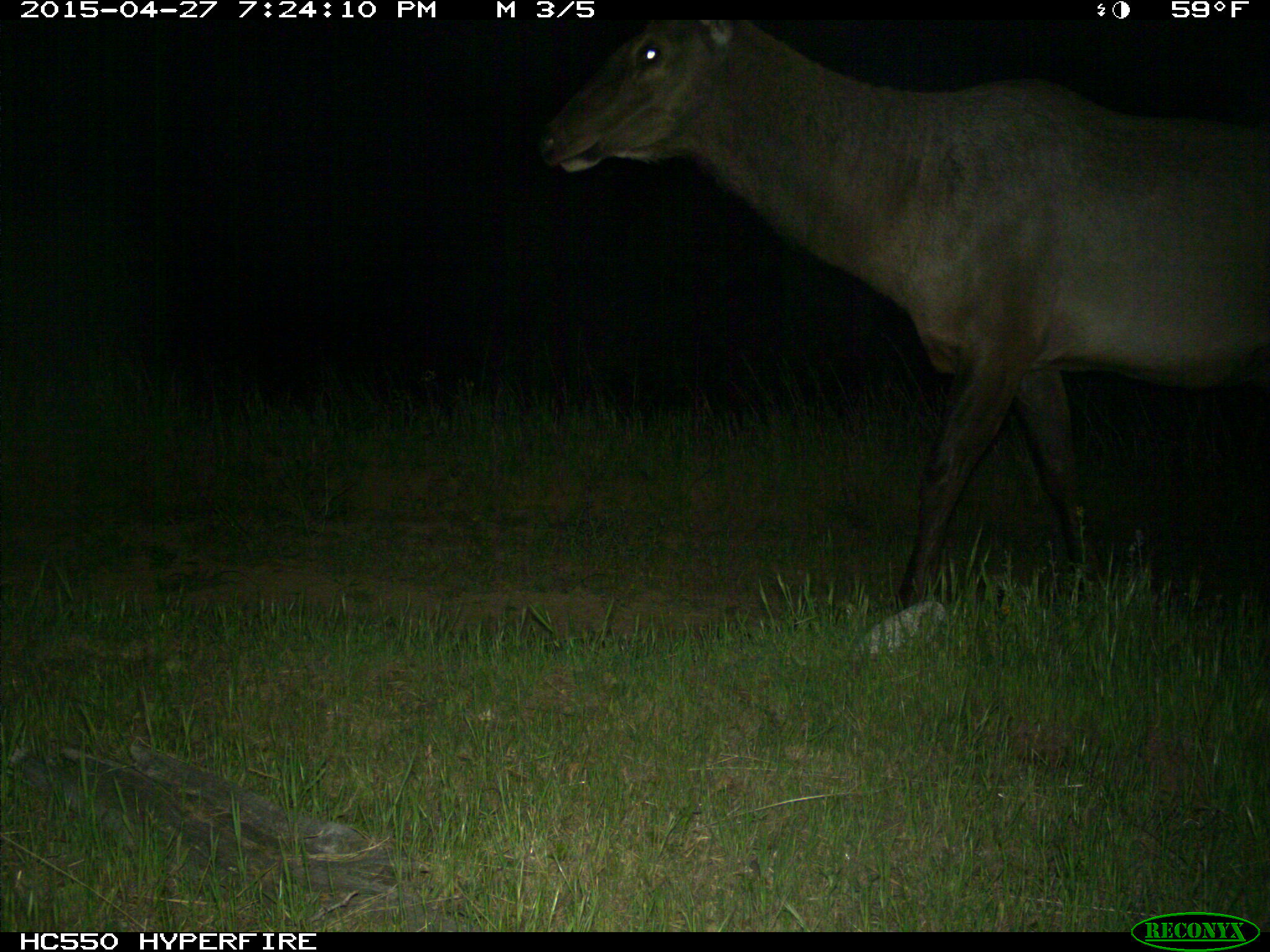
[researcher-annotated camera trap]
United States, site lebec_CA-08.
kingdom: Animalia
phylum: Chordata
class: Mammalia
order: Artiodactyla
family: Cervidae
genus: Cervus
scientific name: Cervus canadensis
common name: elk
Cervus canadensis (elk).